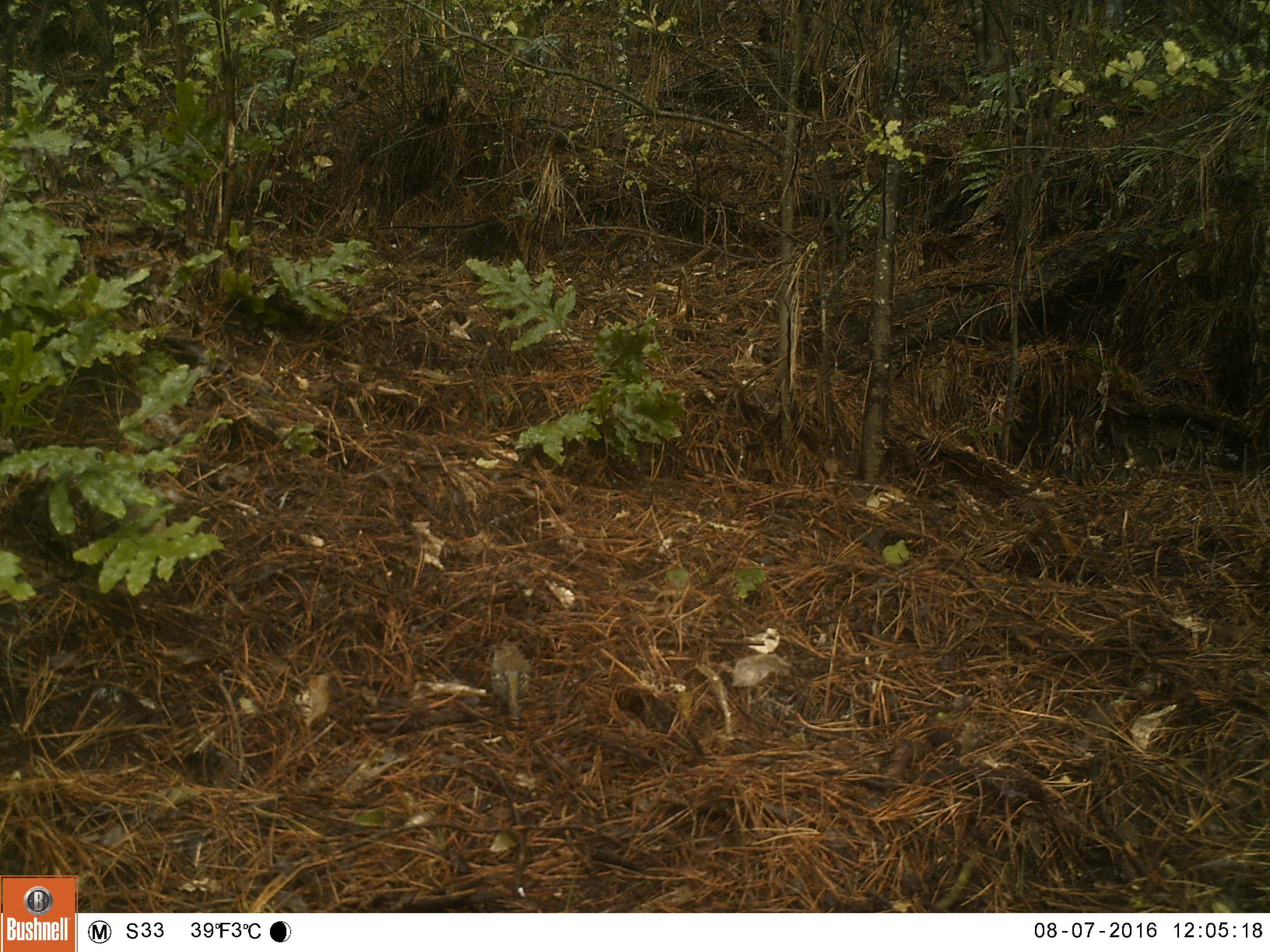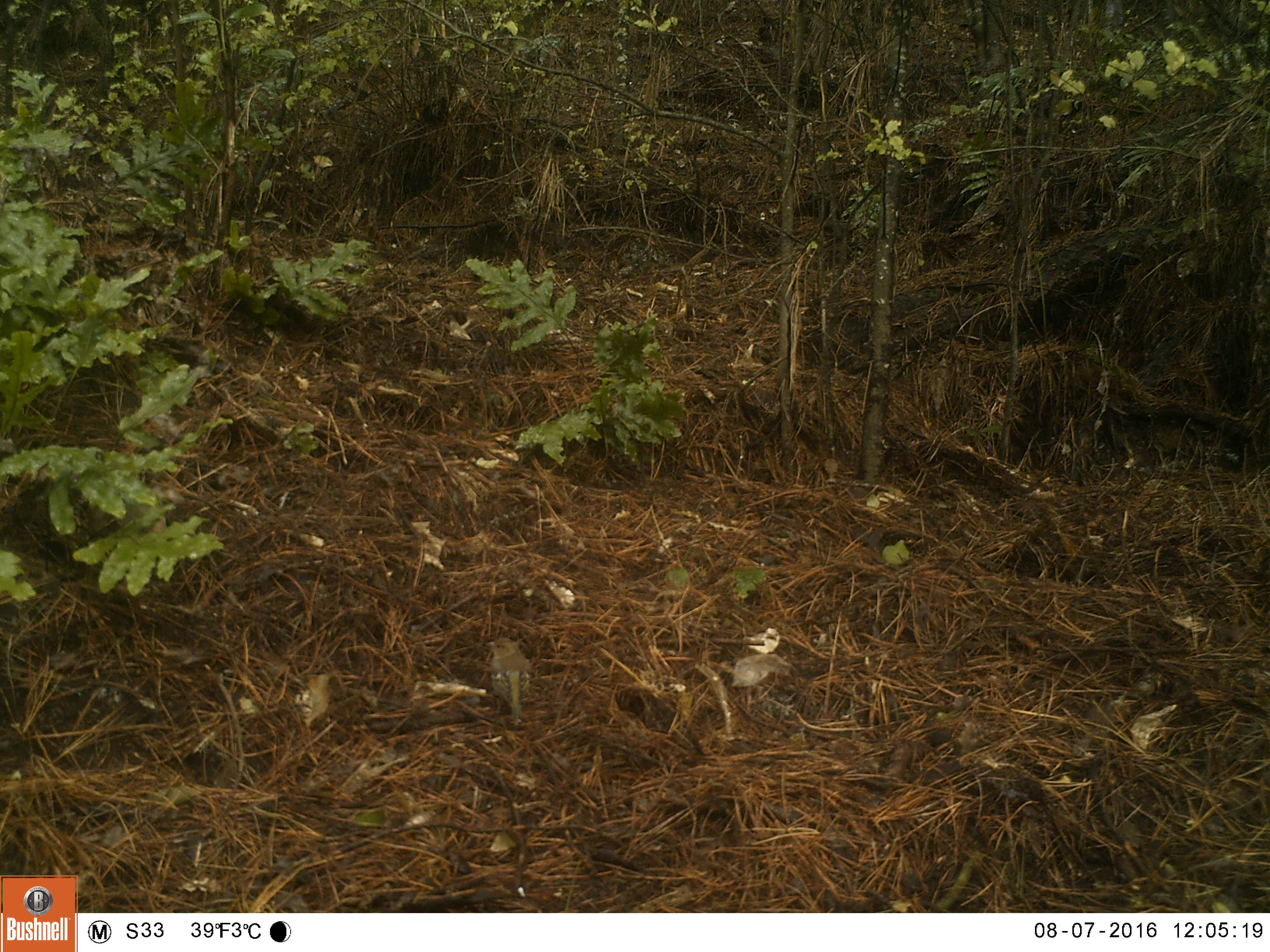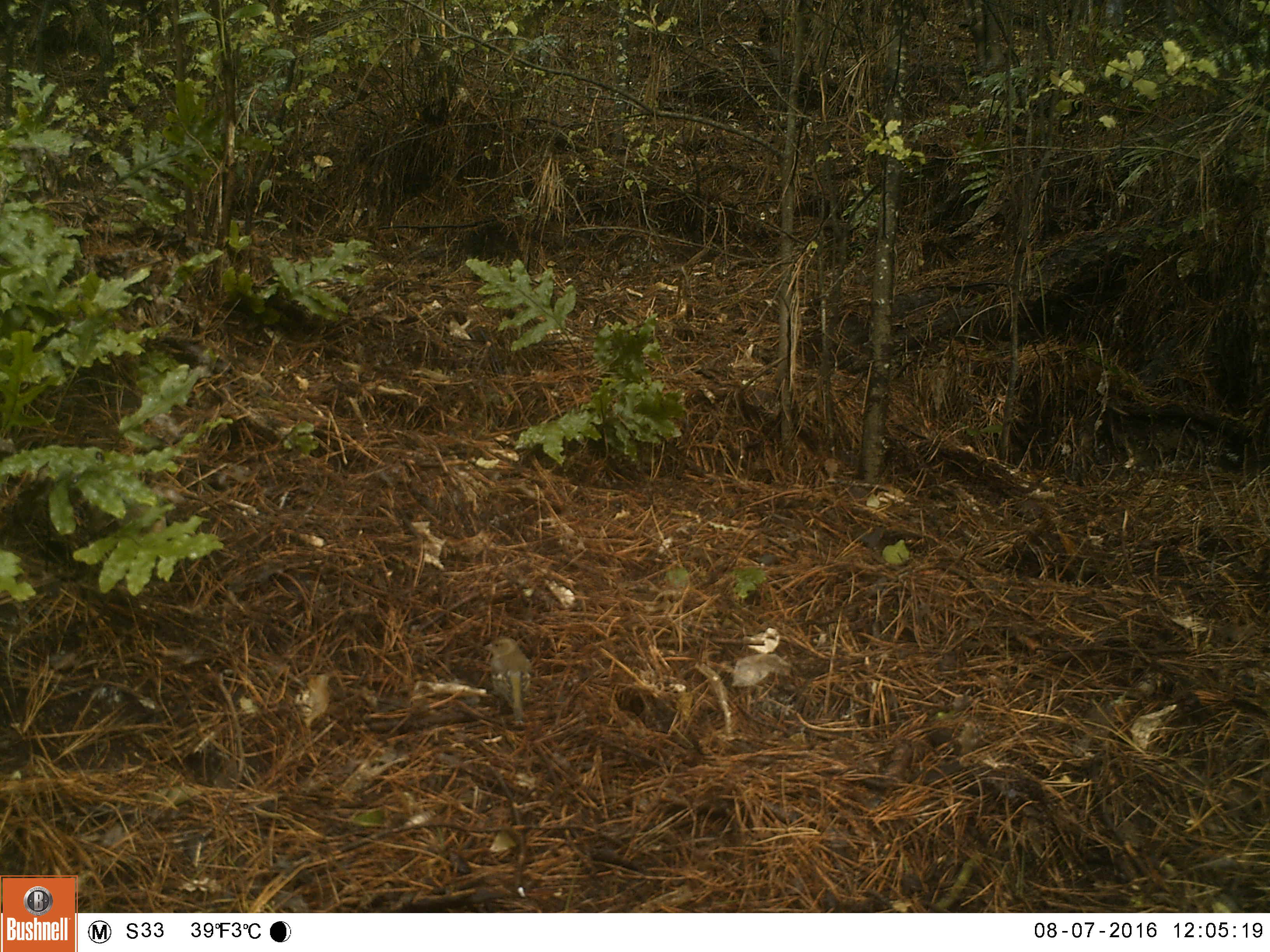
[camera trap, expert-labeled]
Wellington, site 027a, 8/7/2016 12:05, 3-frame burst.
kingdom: Animalia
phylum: Chordata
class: Aves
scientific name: Aves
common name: bird